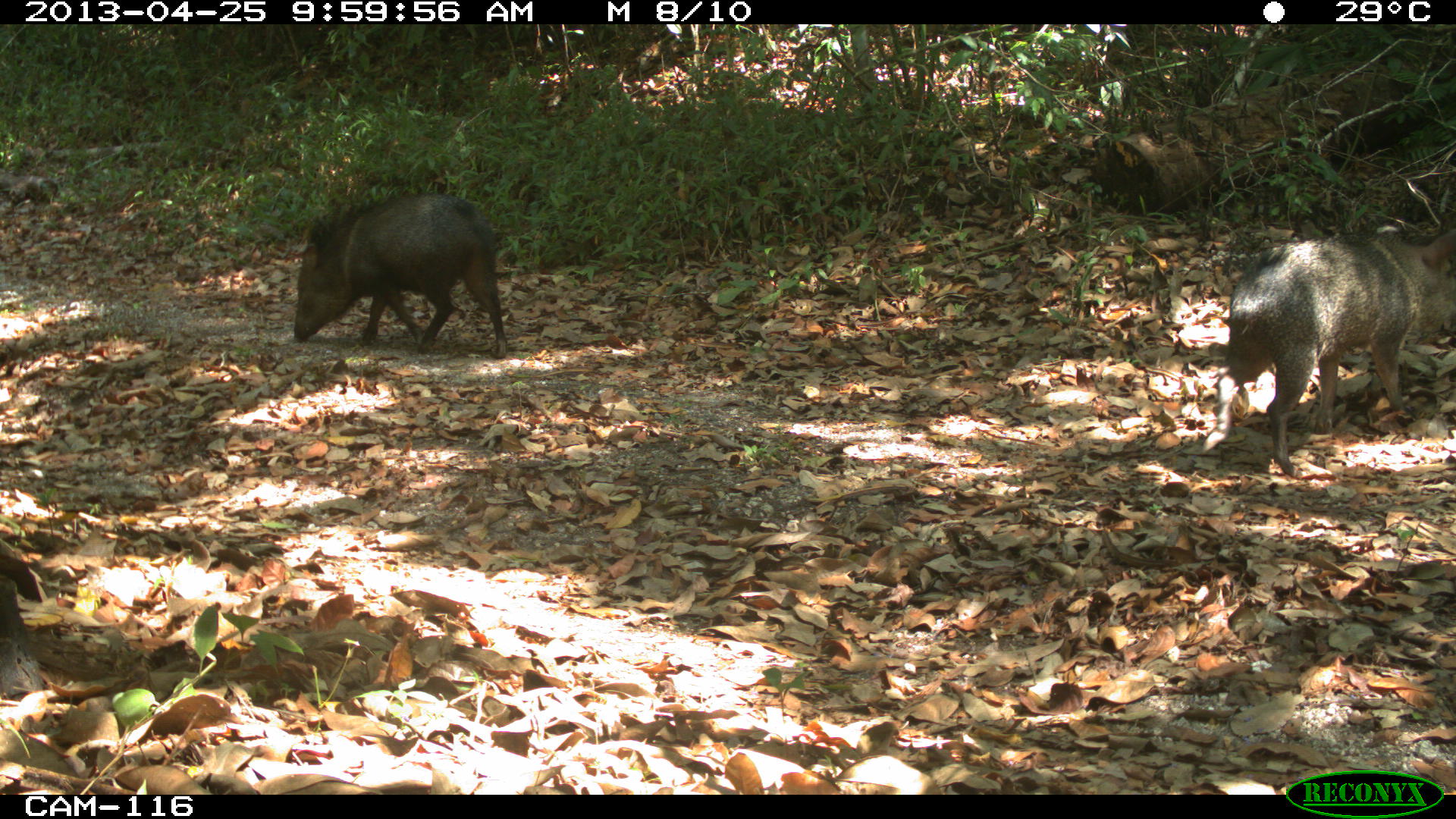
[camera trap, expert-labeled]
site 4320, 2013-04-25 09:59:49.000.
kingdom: Animalia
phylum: Chordata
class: Mammalia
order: Artiodactyla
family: Tayassuidae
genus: Pecari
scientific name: Pecari tajacu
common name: collared peccary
Pecari tajacu (collared peccary), count 3.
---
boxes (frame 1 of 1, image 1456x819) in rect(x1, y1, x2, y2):
pecari tajacu: rect(1202, 227, 1456, 477); rect(292, 192, 506, 359)